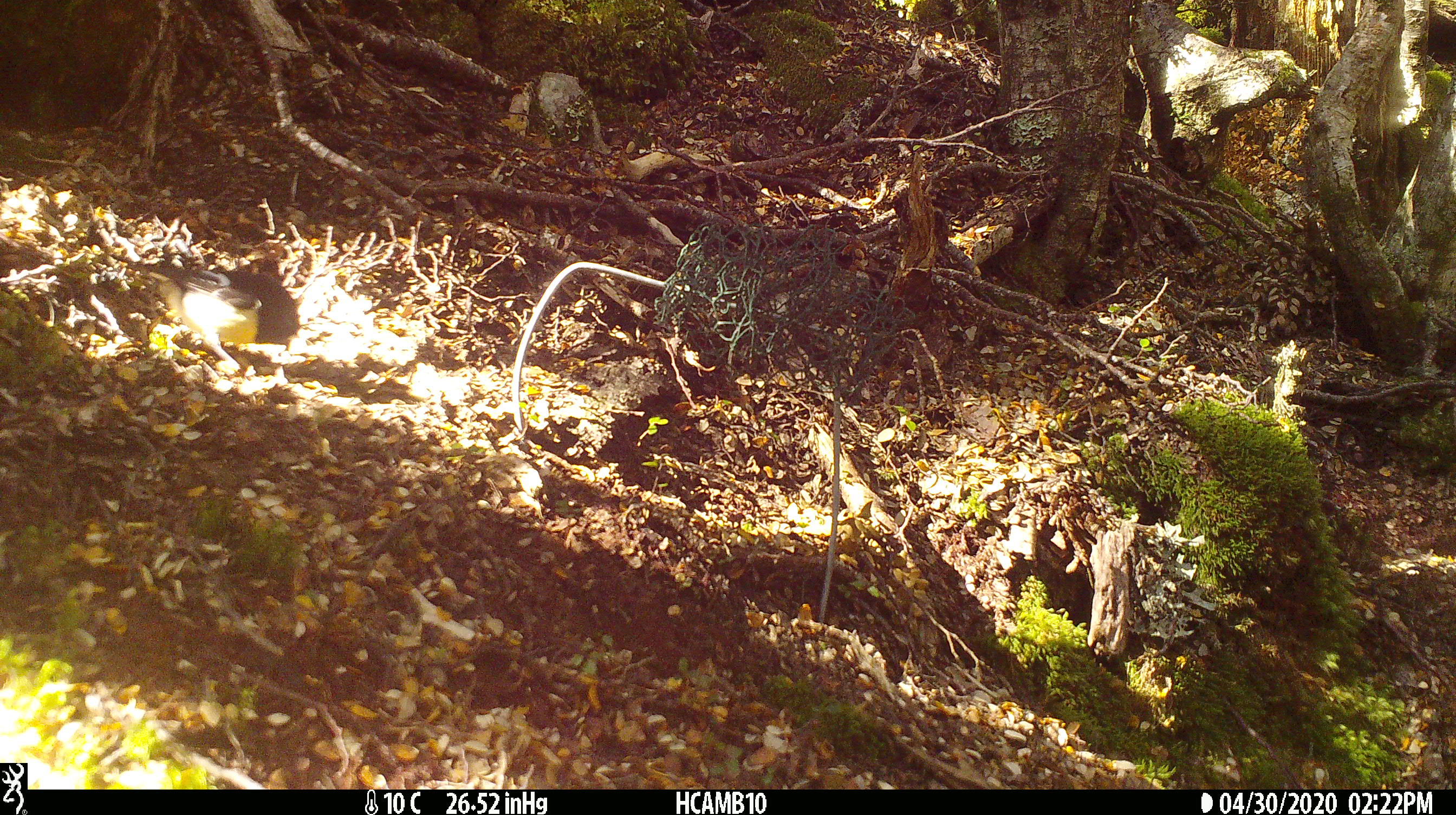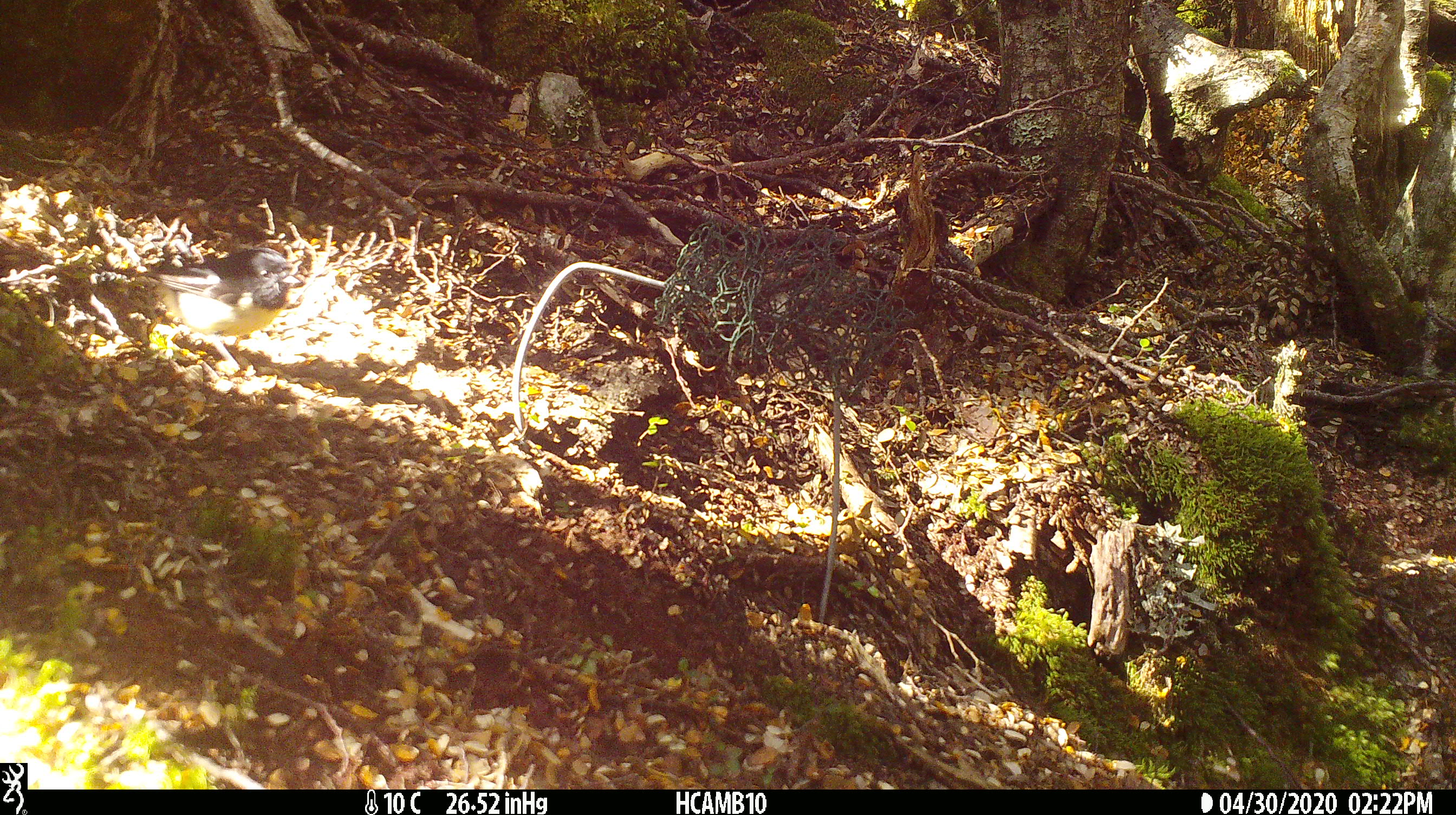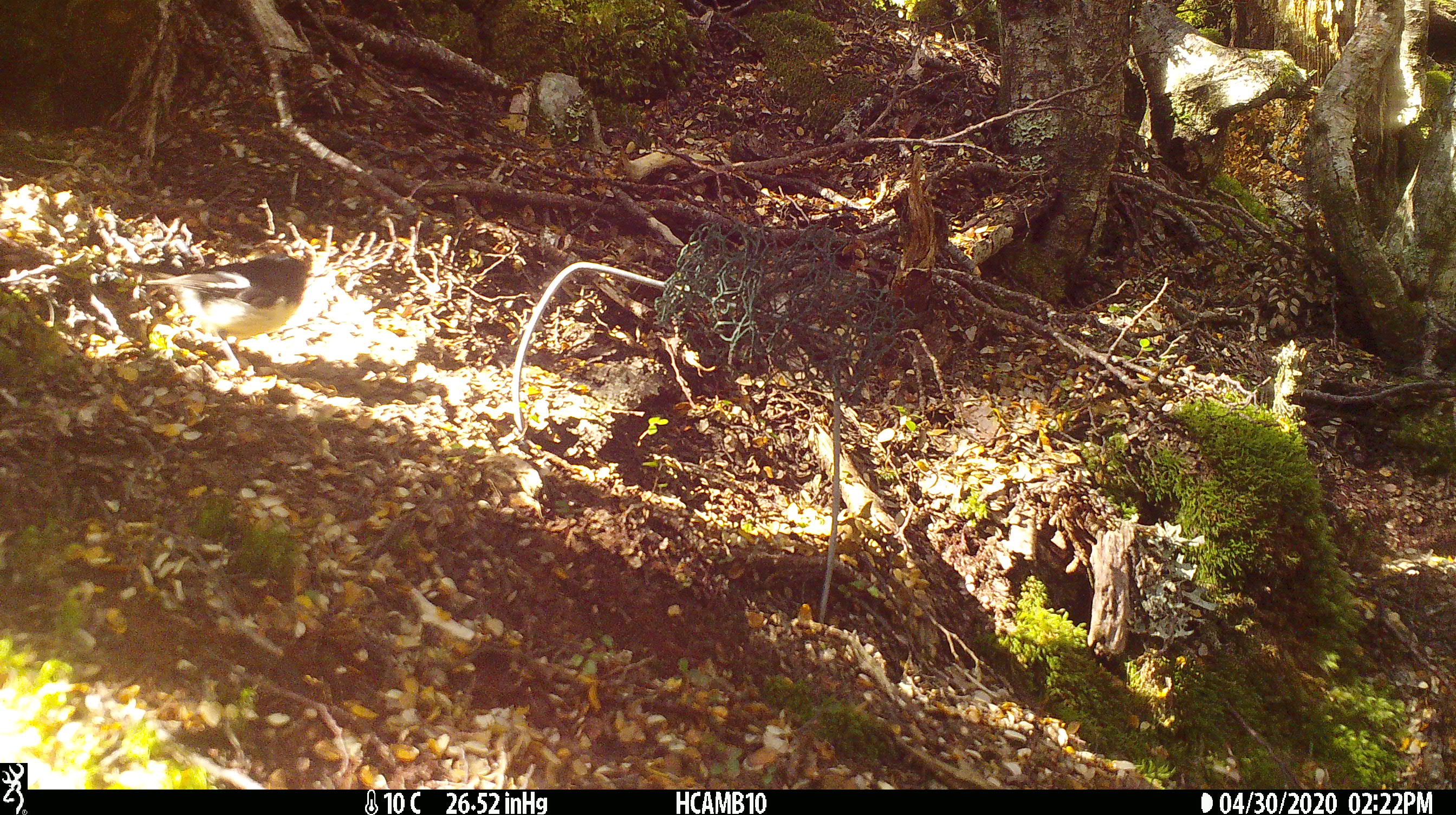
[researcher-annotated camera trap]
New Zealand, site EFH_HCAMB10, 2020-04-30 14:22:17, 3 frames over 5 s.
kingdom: Animalia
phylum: Chordata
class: Aves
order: Passeriformes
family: Petroicidae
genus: Petroica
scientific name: Petroica macrocephala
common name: tomtit